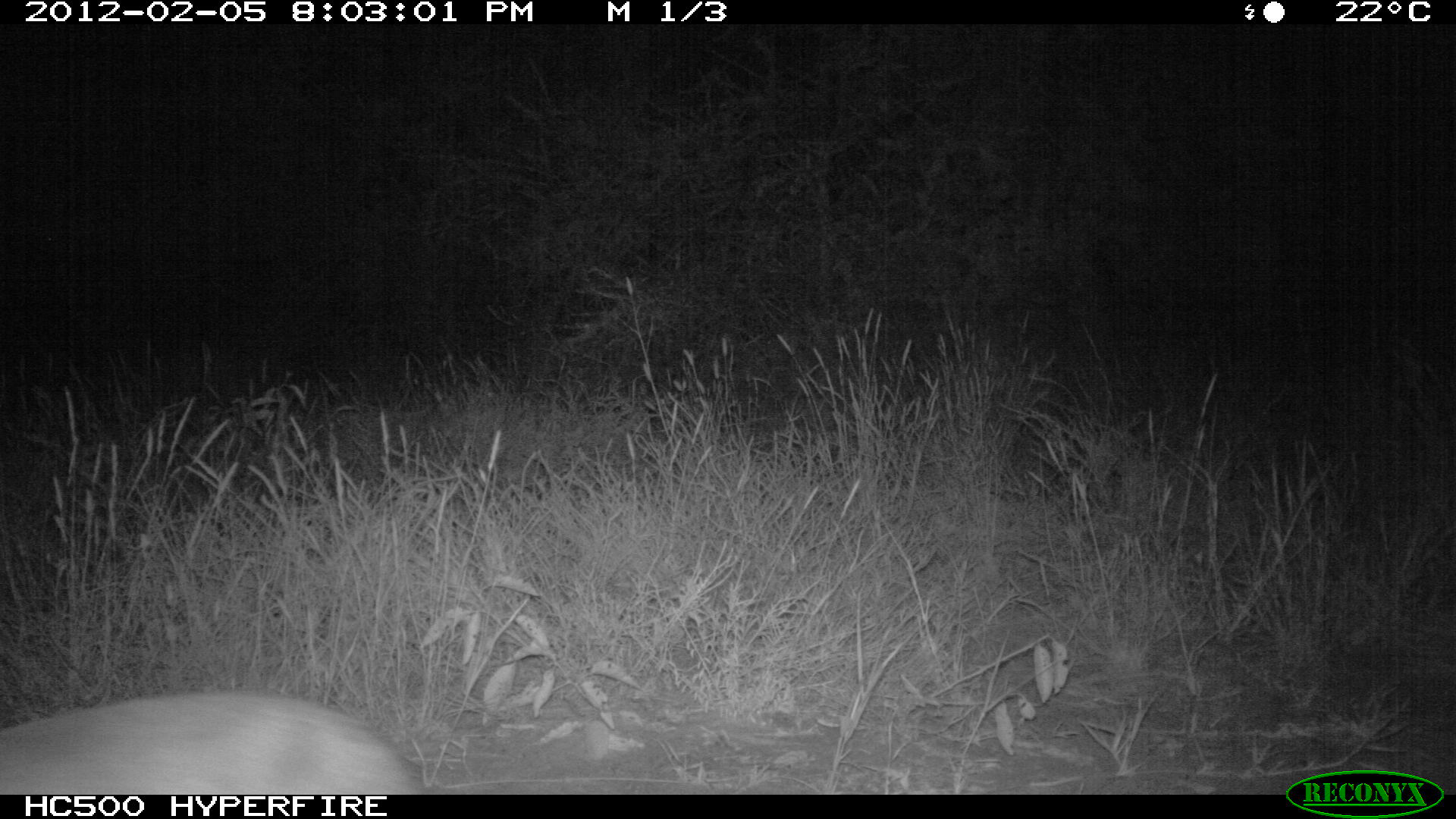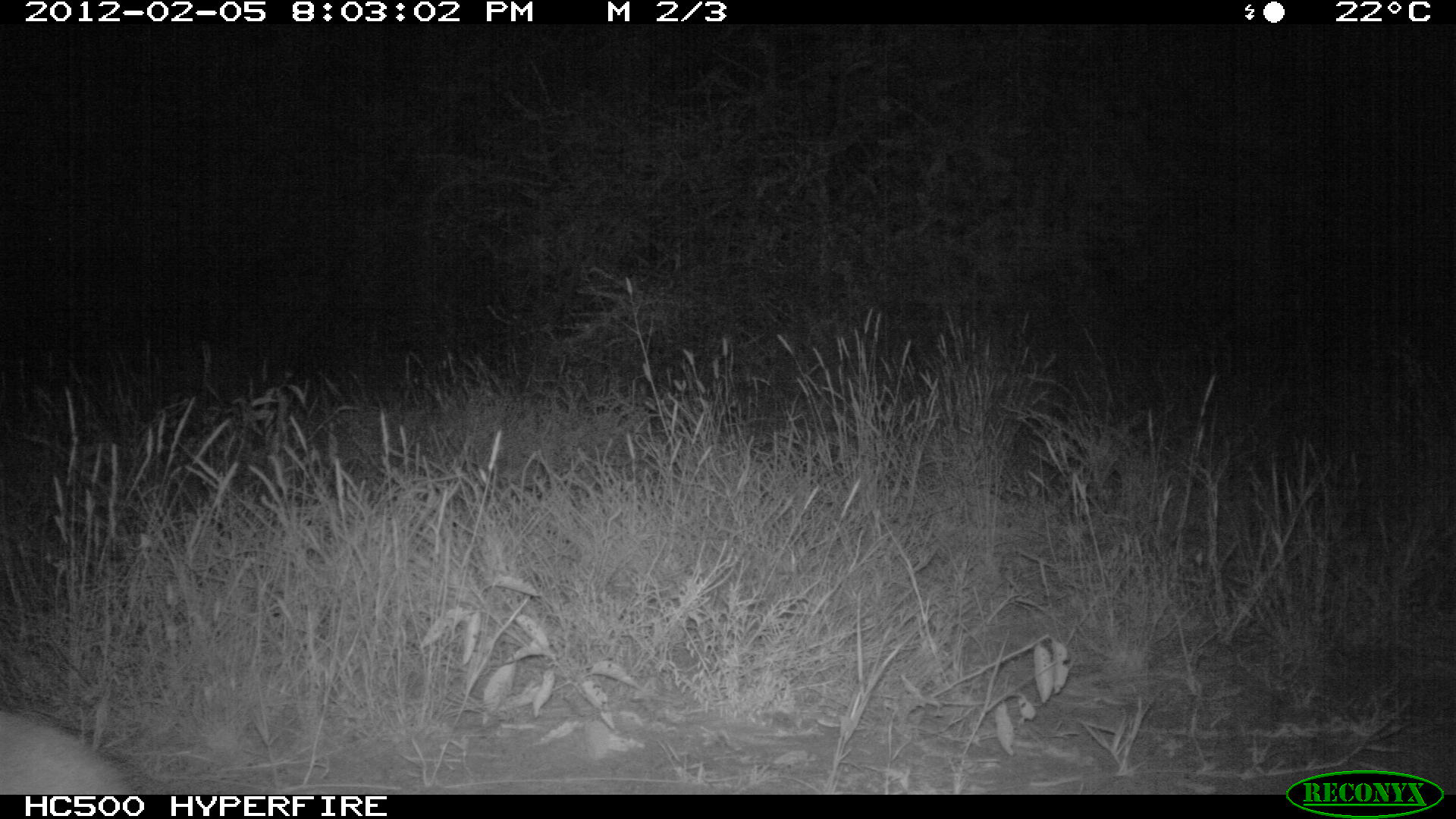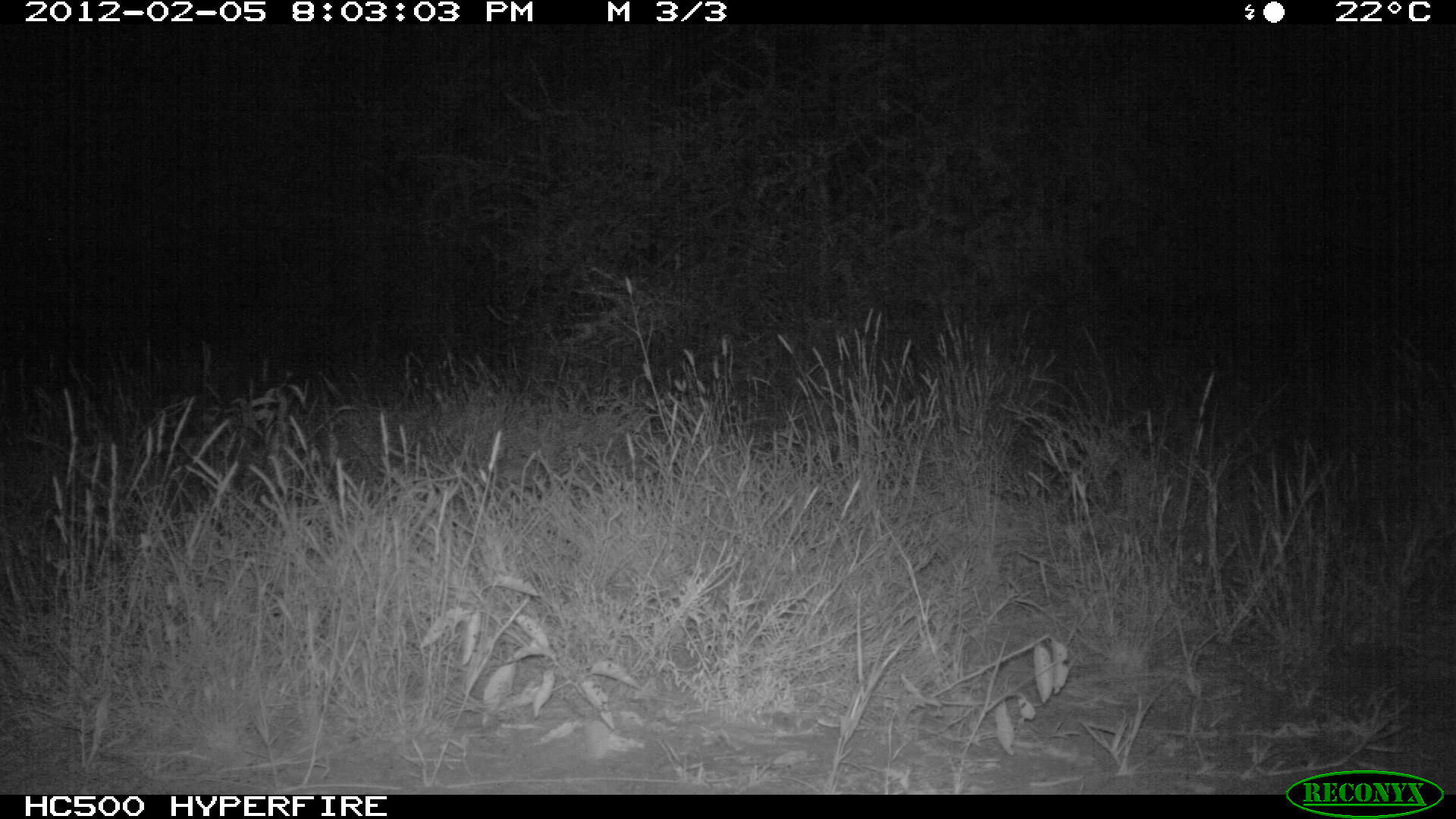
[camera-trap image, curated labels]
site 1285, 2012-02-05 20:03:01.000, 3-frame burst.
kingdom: Animalia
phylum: Chordata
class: Mammalia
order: Artiodactyla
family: Bovidae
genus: Madoqua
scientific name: Madoqua guentheri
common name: günther's dik-dik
Madoqua guentheri (günther's dik-dik), count 1.